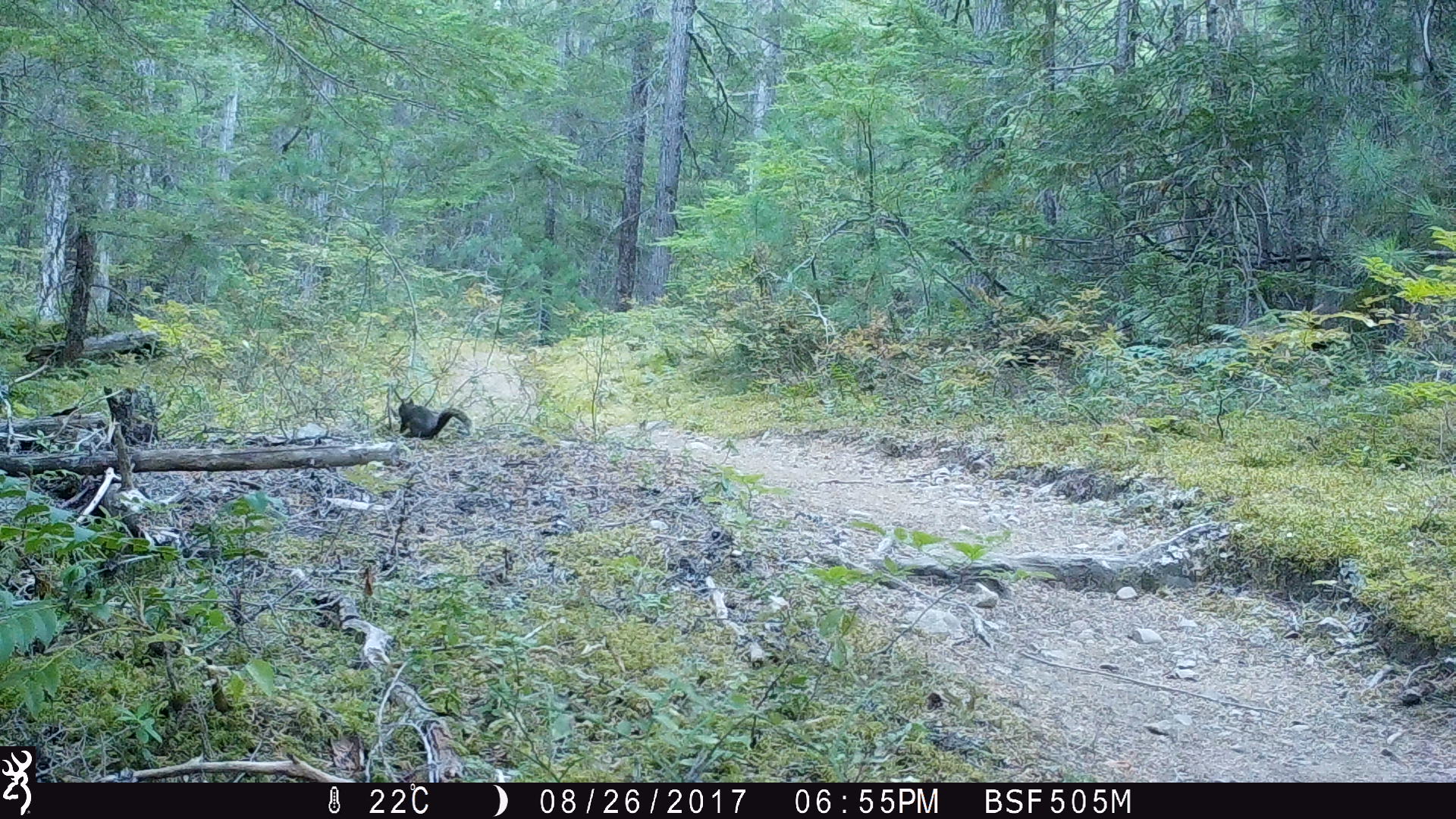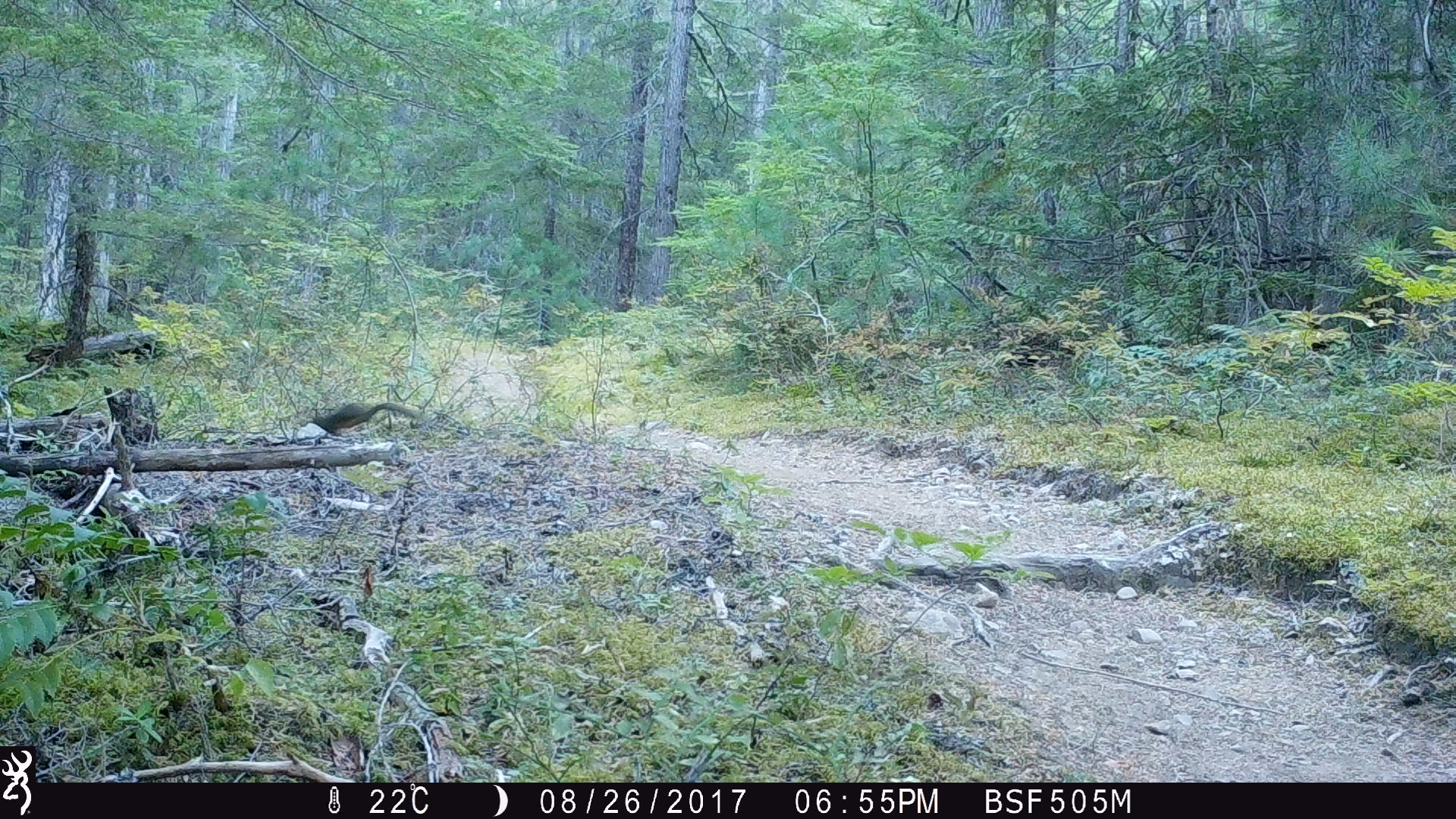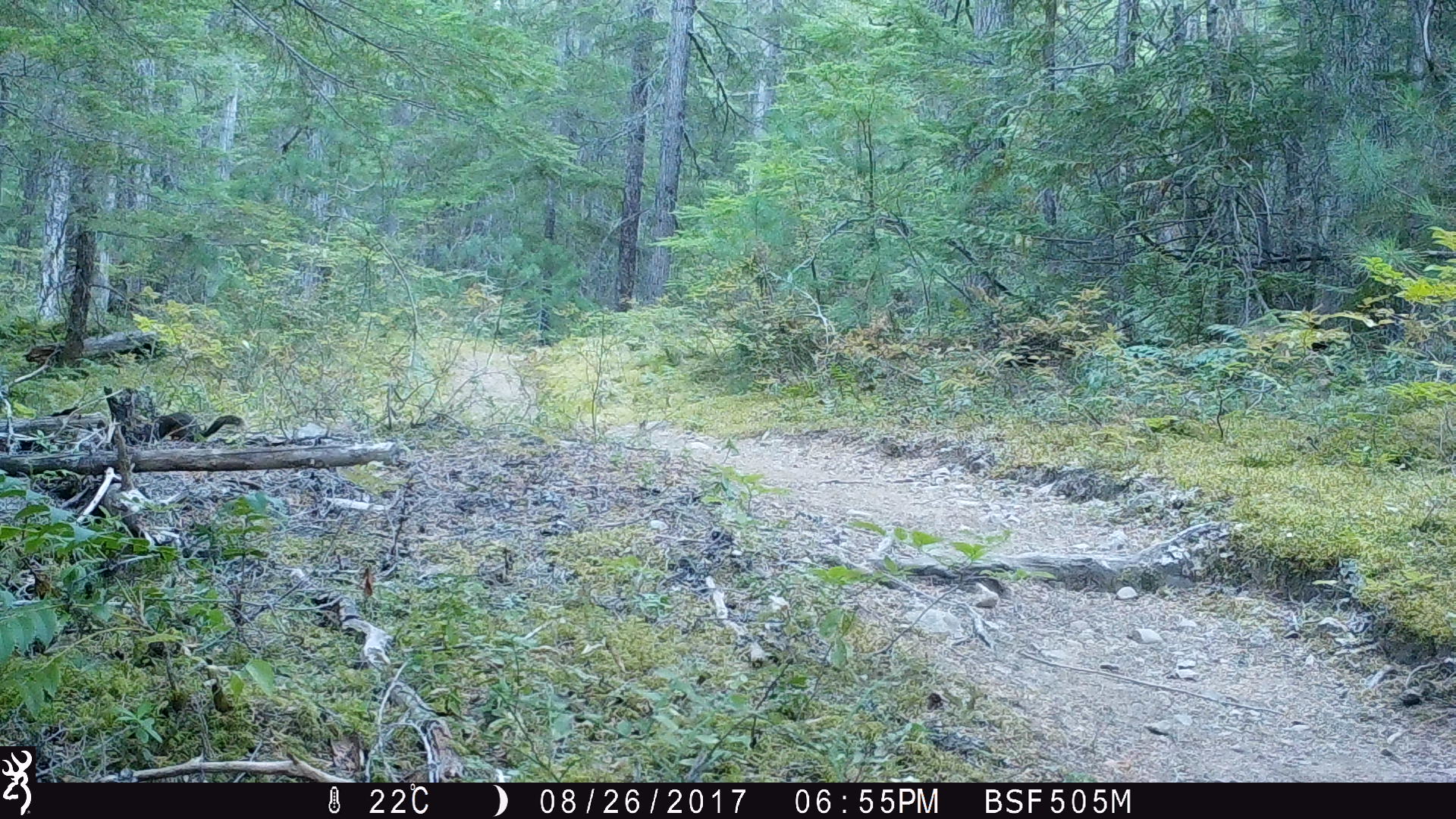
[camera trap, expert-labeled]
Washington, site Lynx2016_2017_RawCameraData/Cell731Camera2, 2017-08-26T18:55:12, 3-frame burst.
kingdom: Animalia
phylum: Chordata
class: Mammalia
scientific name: Mammalia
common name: small mammal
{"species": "small mammal (Mammalia)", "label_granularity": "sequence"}